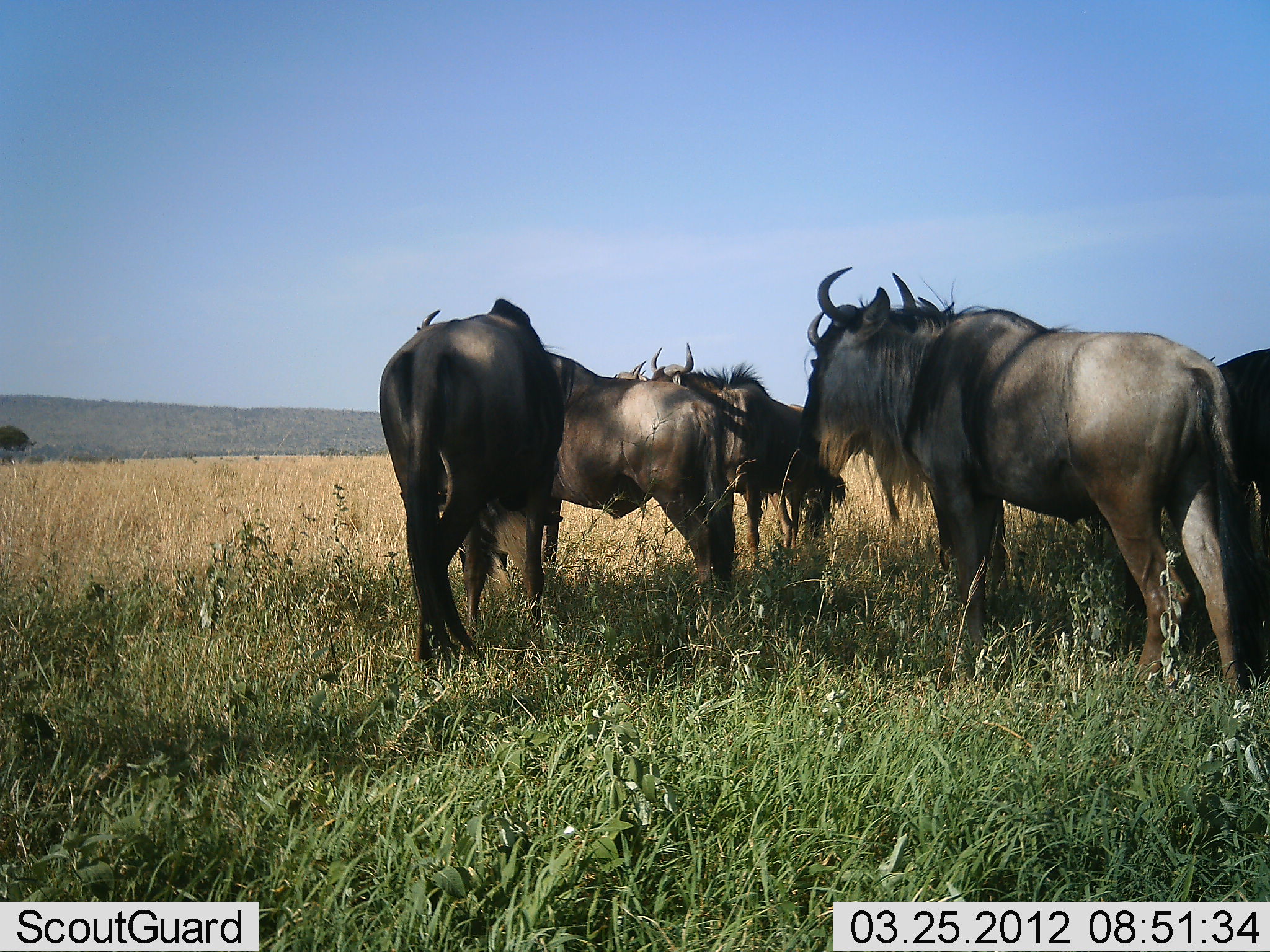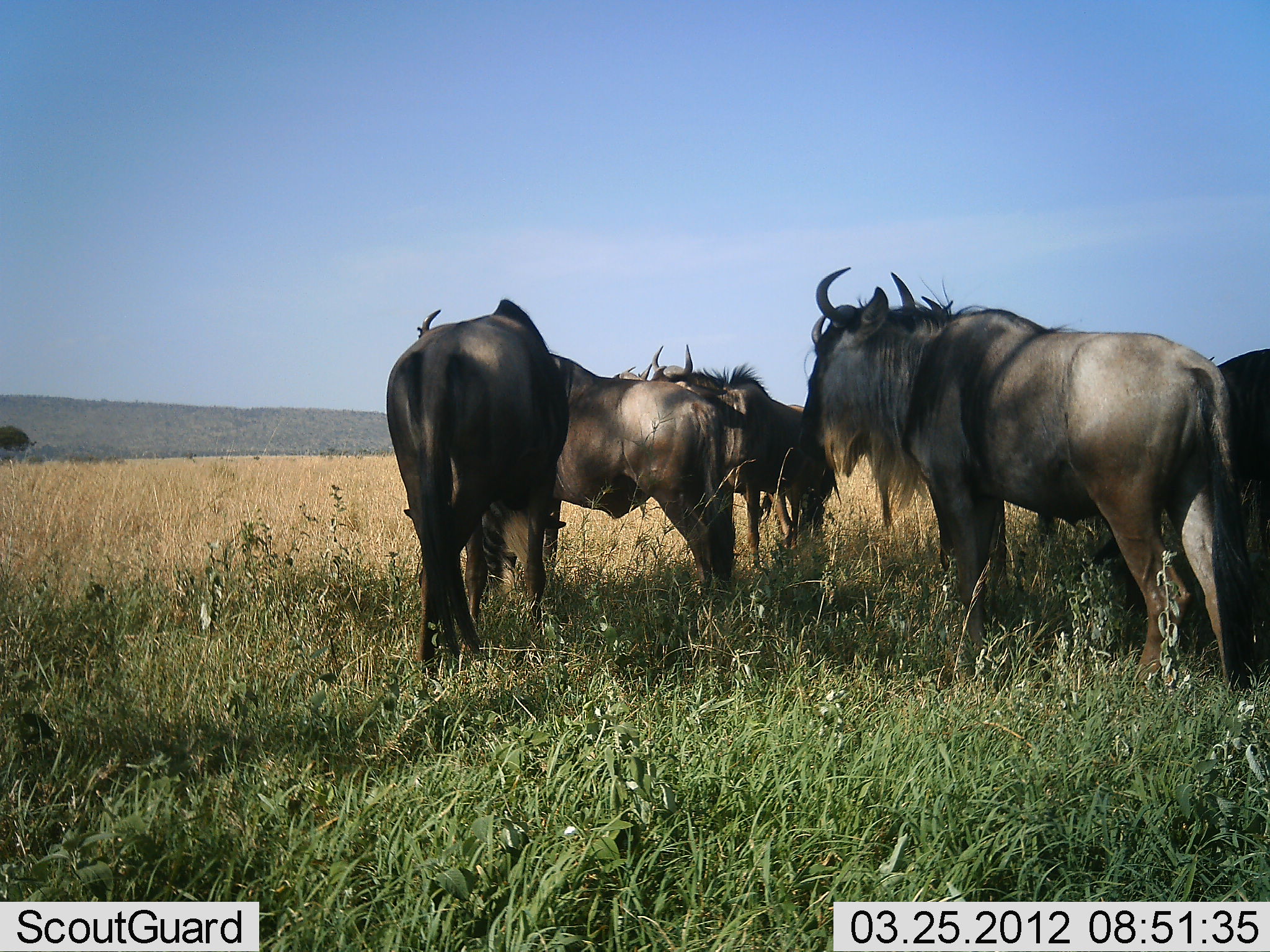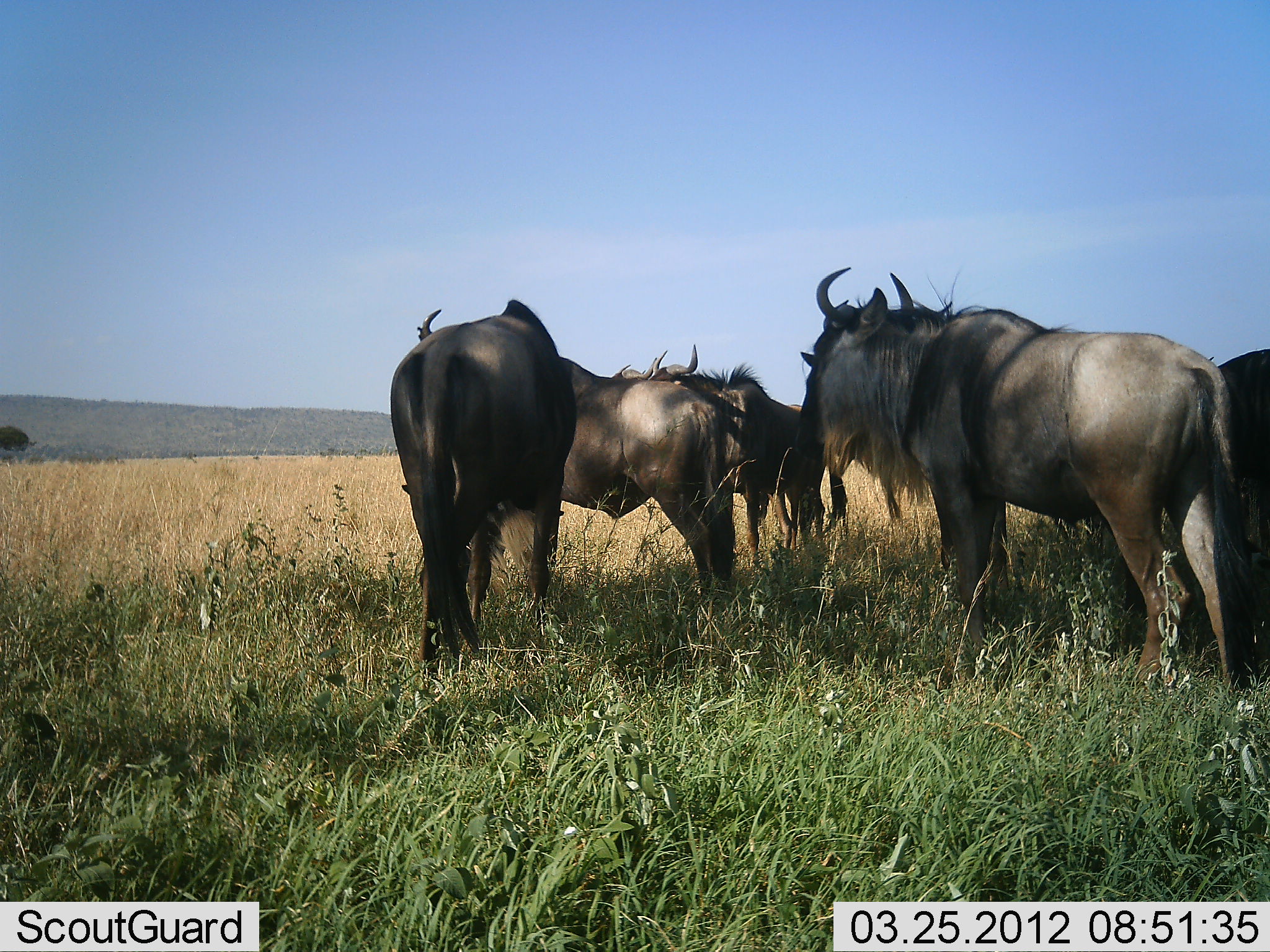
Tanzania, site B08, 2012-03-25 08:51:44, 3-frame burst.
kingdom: Animalia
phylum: Chordata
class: Mammalia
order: Artiodactyla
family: Bovidae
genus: Connochaetes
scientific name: Connochaetes taurinus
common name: blue wildebeest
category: wildebeest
Wildebeest (blue wildebeest) (Connochaetes taurinus), count 5. Behavior (volunteer vote fractions): standing 100%, resting 7%, moving 0%, interacting 0%. Young present (vote fraction): 0%. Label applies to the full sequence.